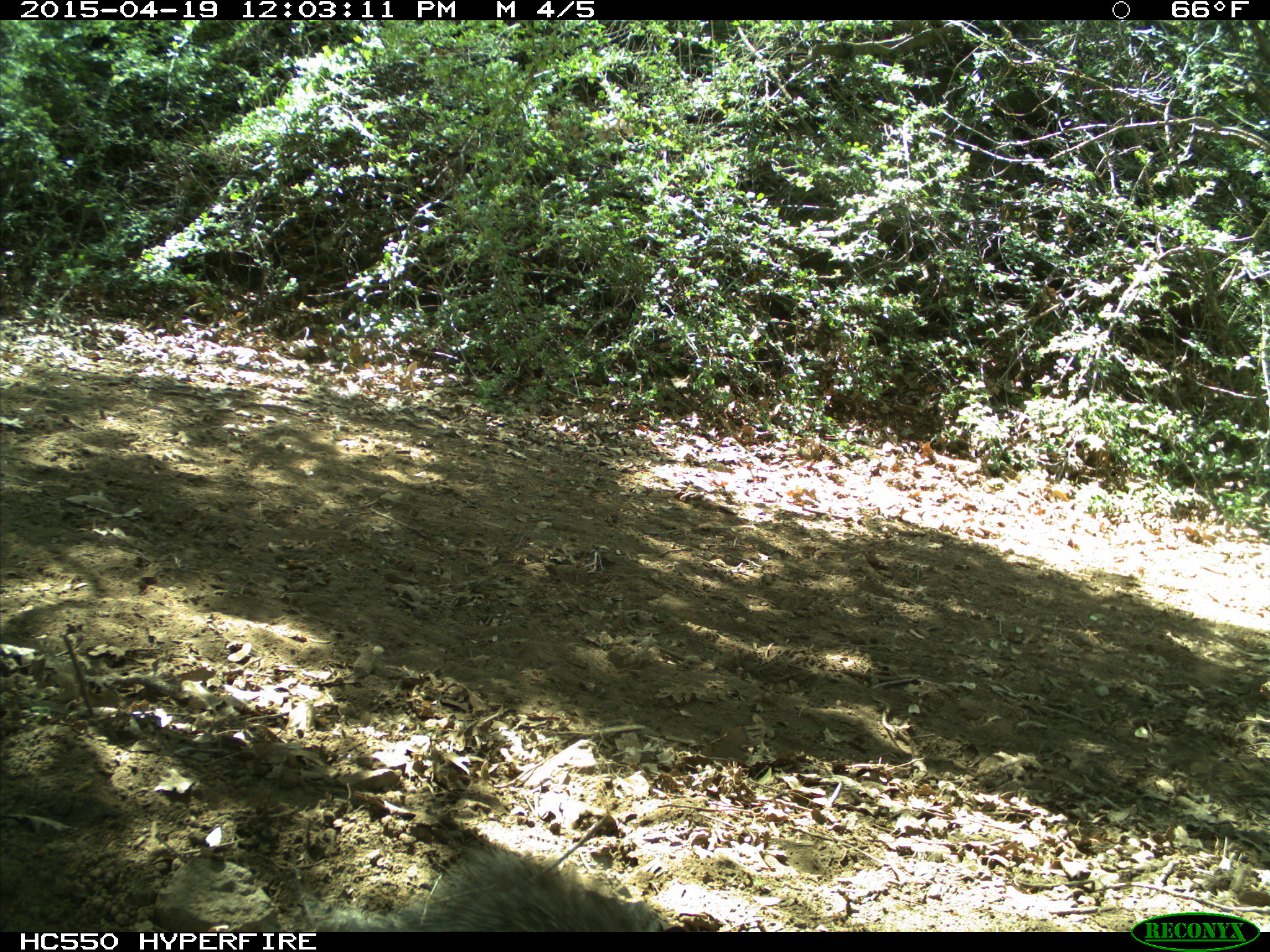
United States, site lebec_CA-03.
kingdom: Animalia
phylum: Chordata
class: Mammalia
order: Rodentia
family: Sciuridae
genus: Sciurus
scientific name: Sciurus carolinensis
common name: eastern gray squirrel